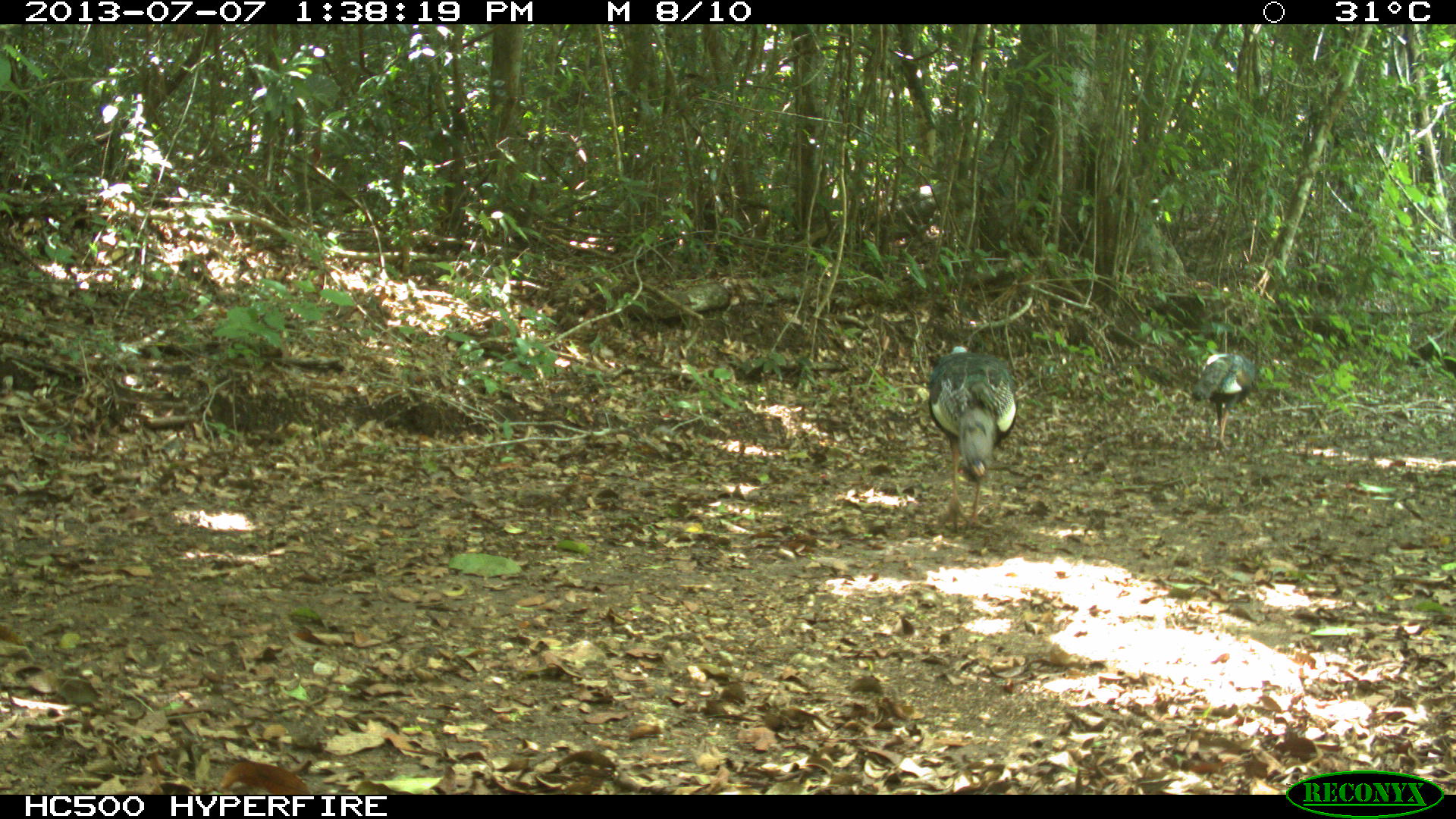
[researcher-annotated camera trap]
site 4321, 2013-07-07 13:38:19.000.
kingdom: Animalia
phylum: Chordata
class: Aves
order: Galliformes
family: Phasianidae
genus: Meleagris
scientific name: Meleagris ocellata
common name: ocellated turkey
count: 2